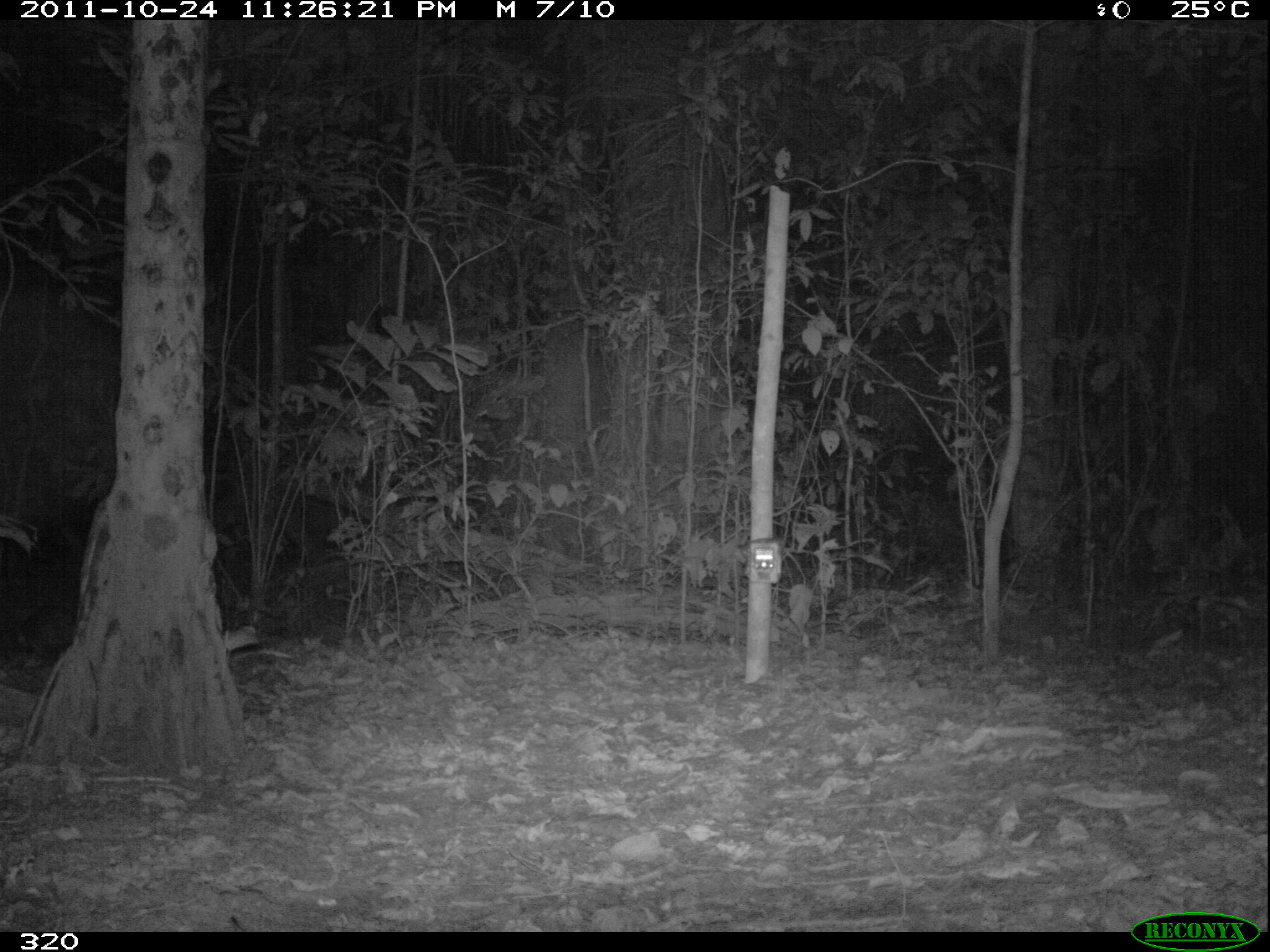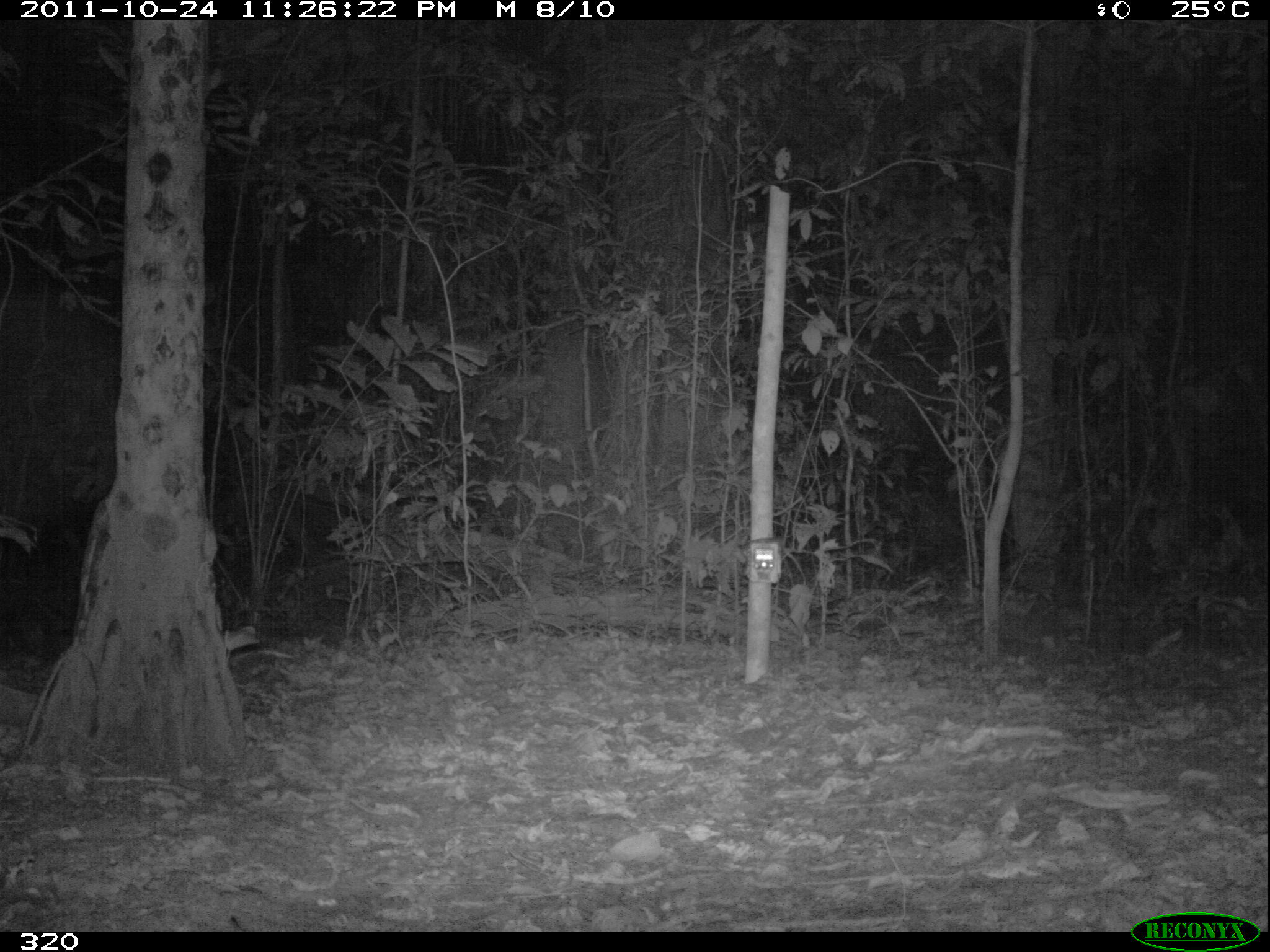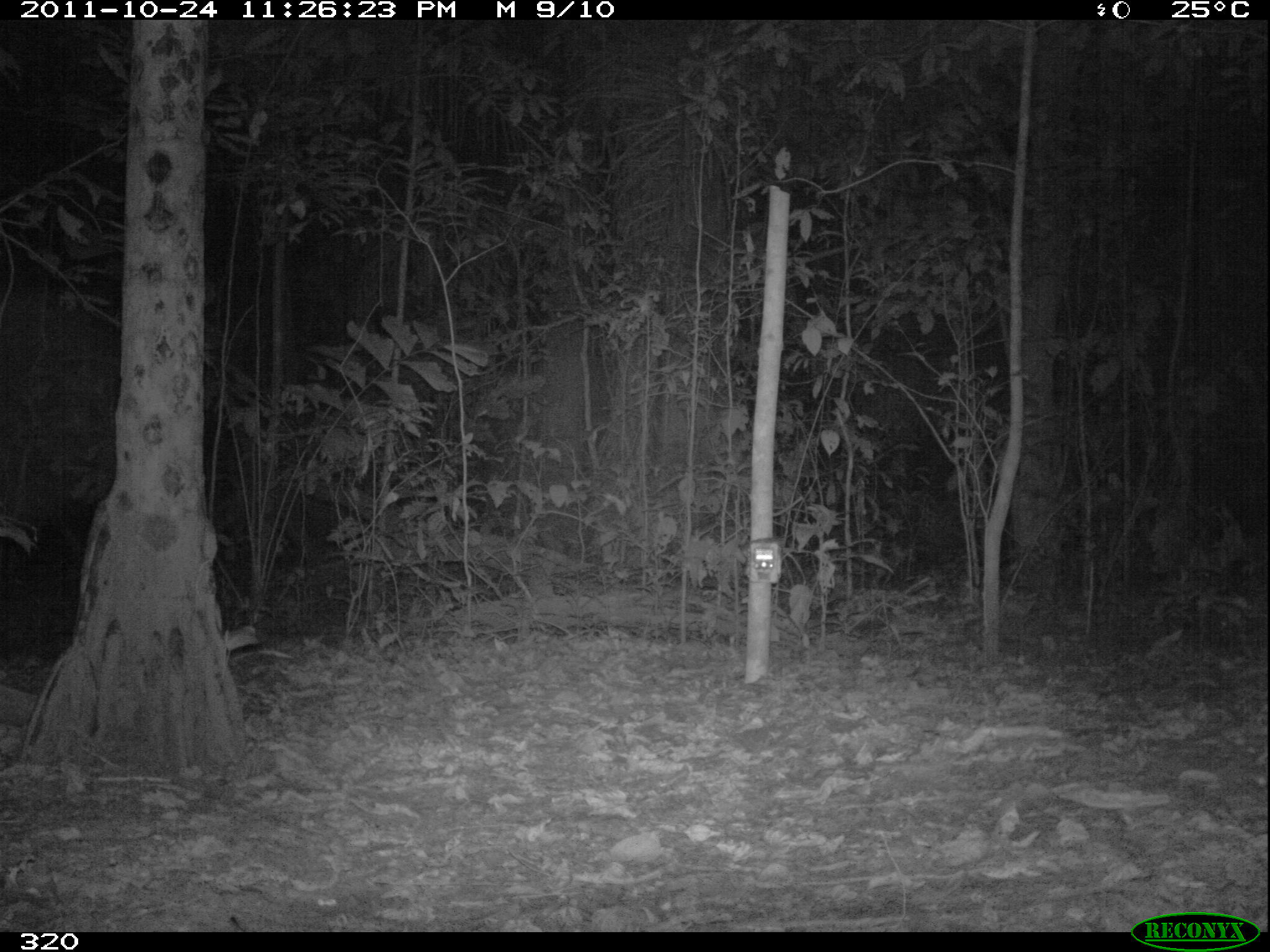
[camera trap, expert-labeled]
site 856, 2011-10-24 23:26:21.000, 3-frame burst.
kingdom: Animalia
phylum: Chordata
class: Mammalia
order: Rodentia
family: Cuniculidae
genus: Cuniculus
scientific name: Cuniculus paca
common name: spotted paca